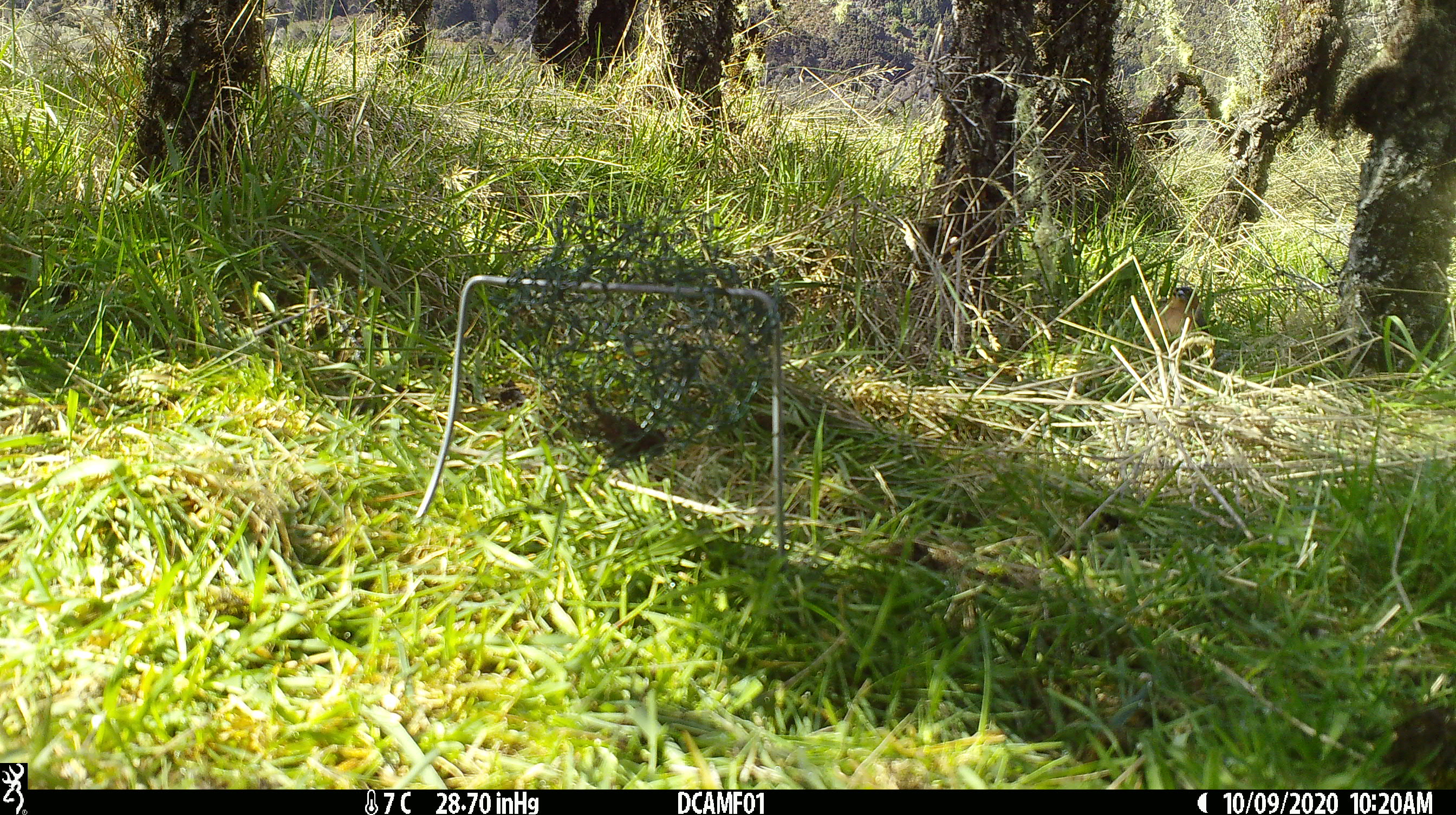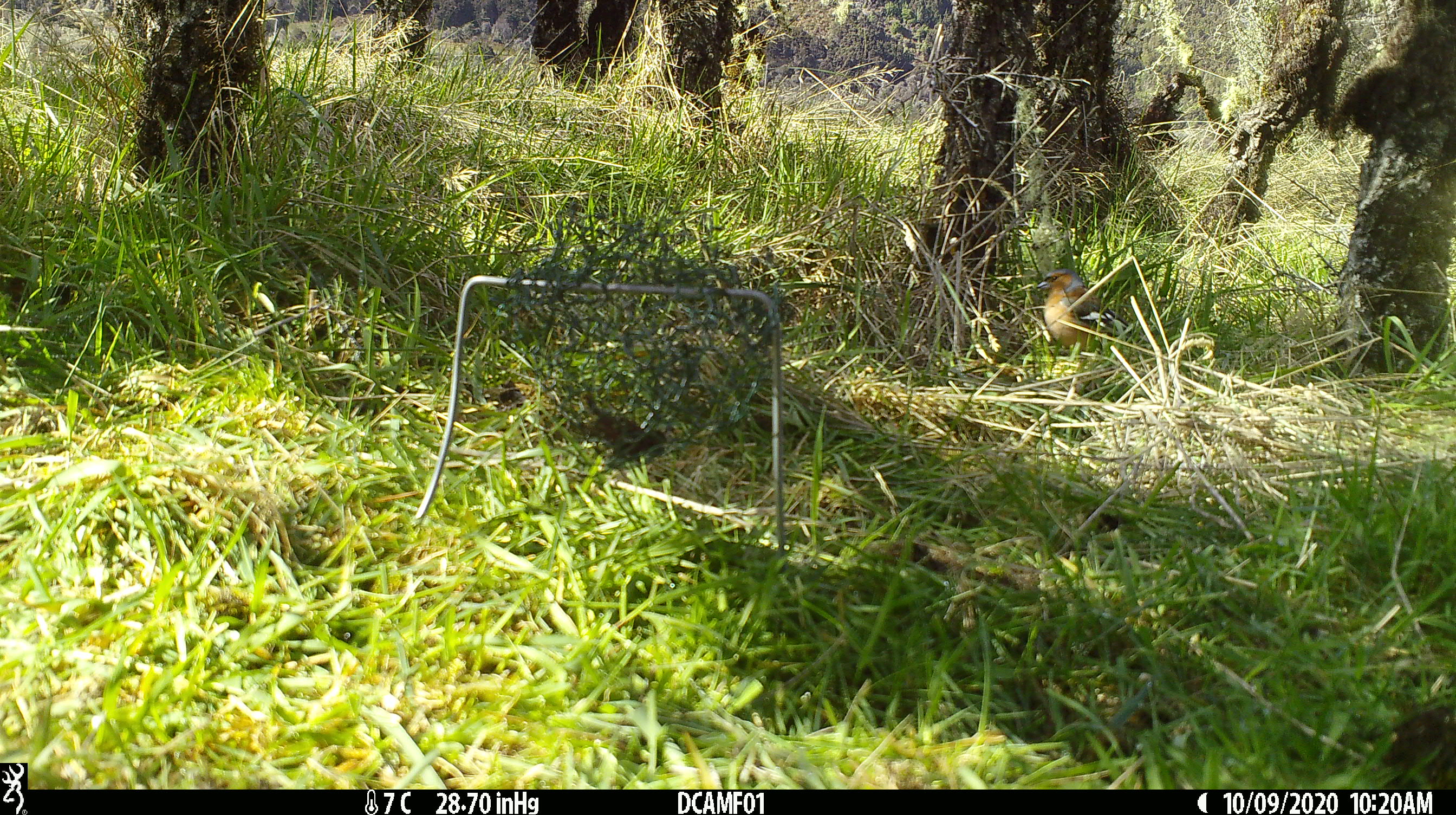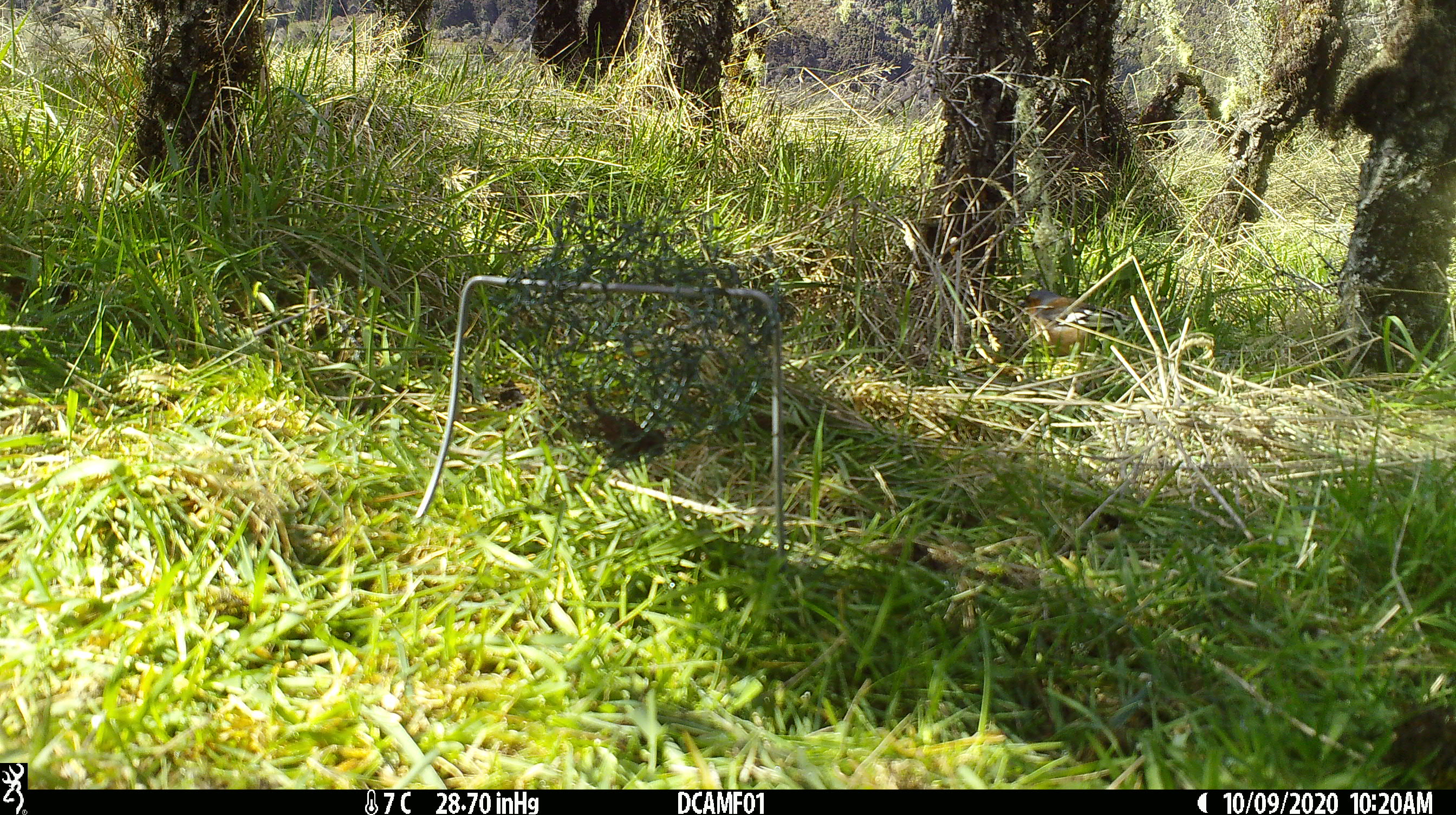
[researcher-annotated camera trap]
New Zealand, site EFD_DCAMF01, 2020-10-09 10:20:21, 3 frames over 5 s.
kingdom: Animalia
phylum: Chordata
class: Aves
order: Passeriformes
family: Fringillidae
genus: Fringilla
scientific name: Fringilla coelebs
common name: common chaffinch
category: chaffinch